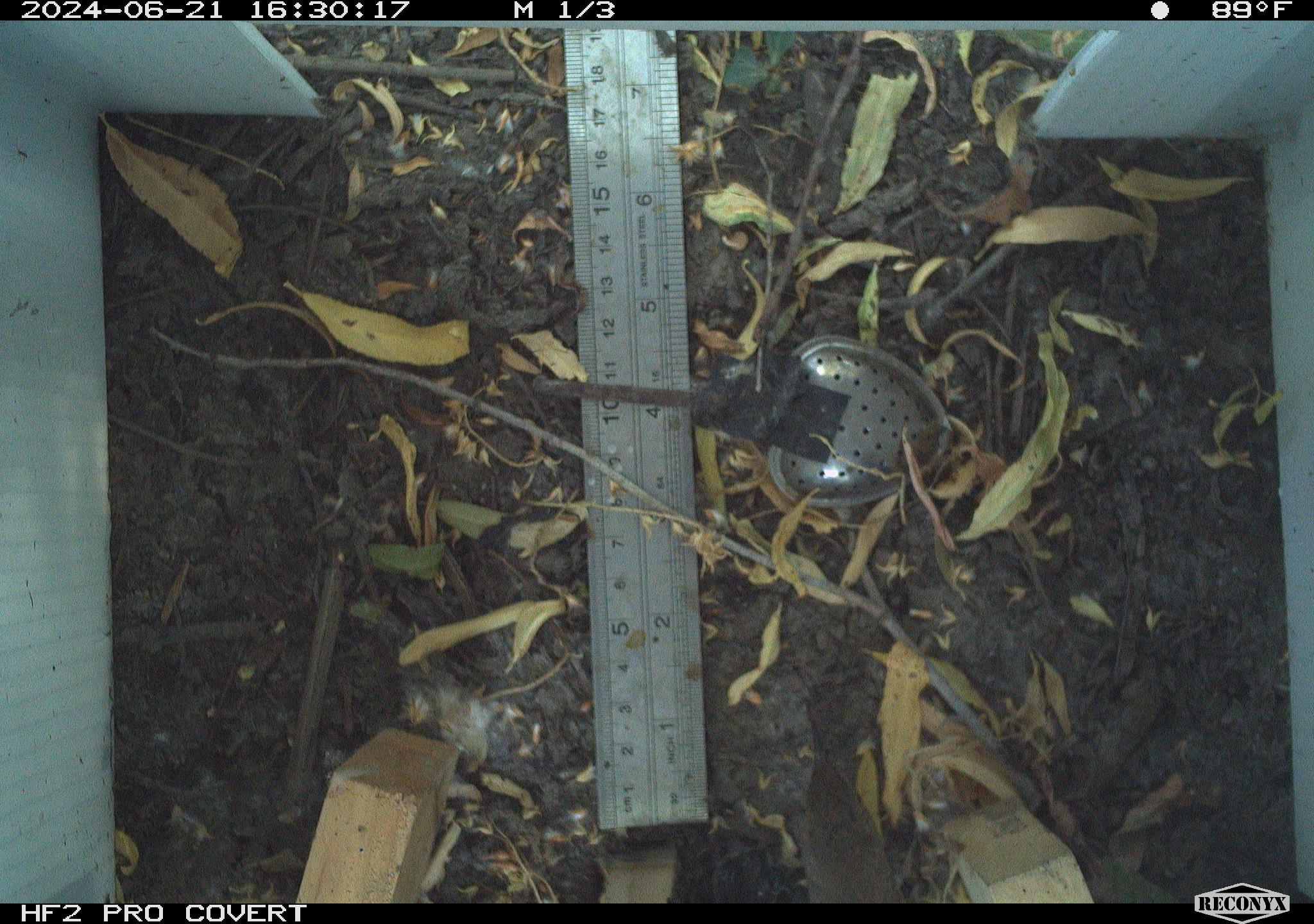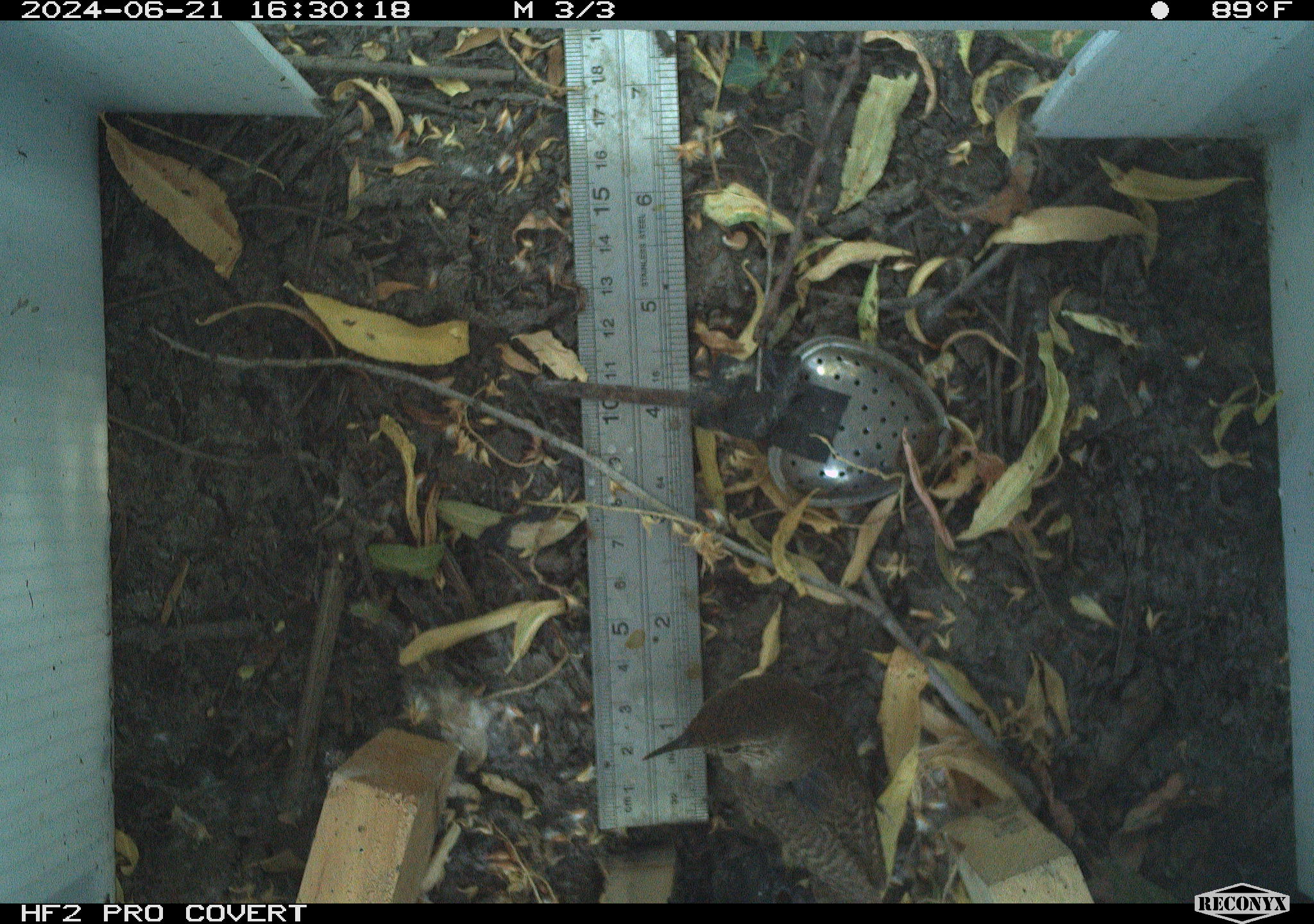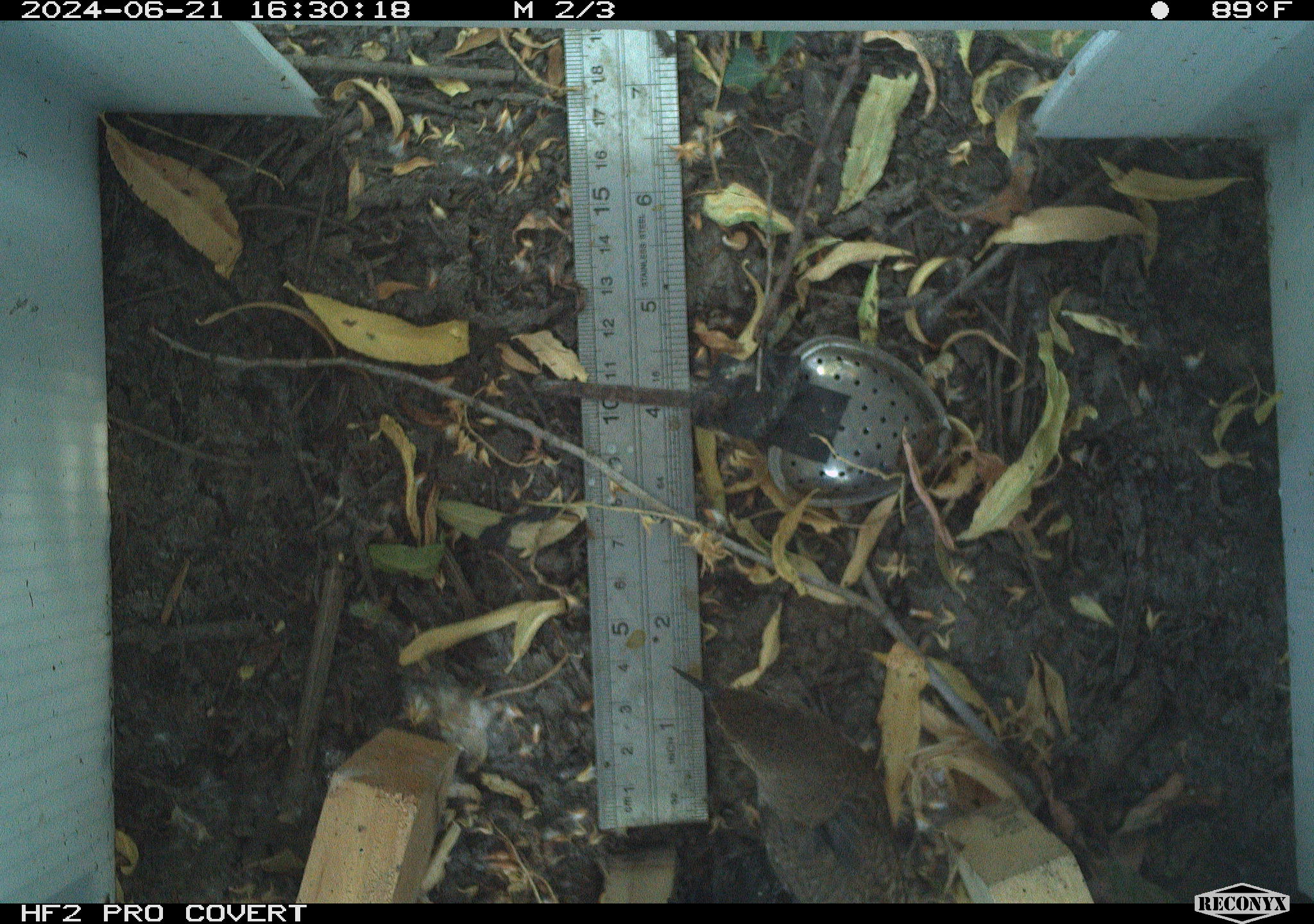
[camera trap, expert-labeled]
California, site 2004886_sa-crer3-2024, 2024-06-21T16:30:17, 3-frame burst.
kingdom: Animalia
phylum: Chordata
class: Aves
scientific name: Aves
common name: bird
Bird (Aves).